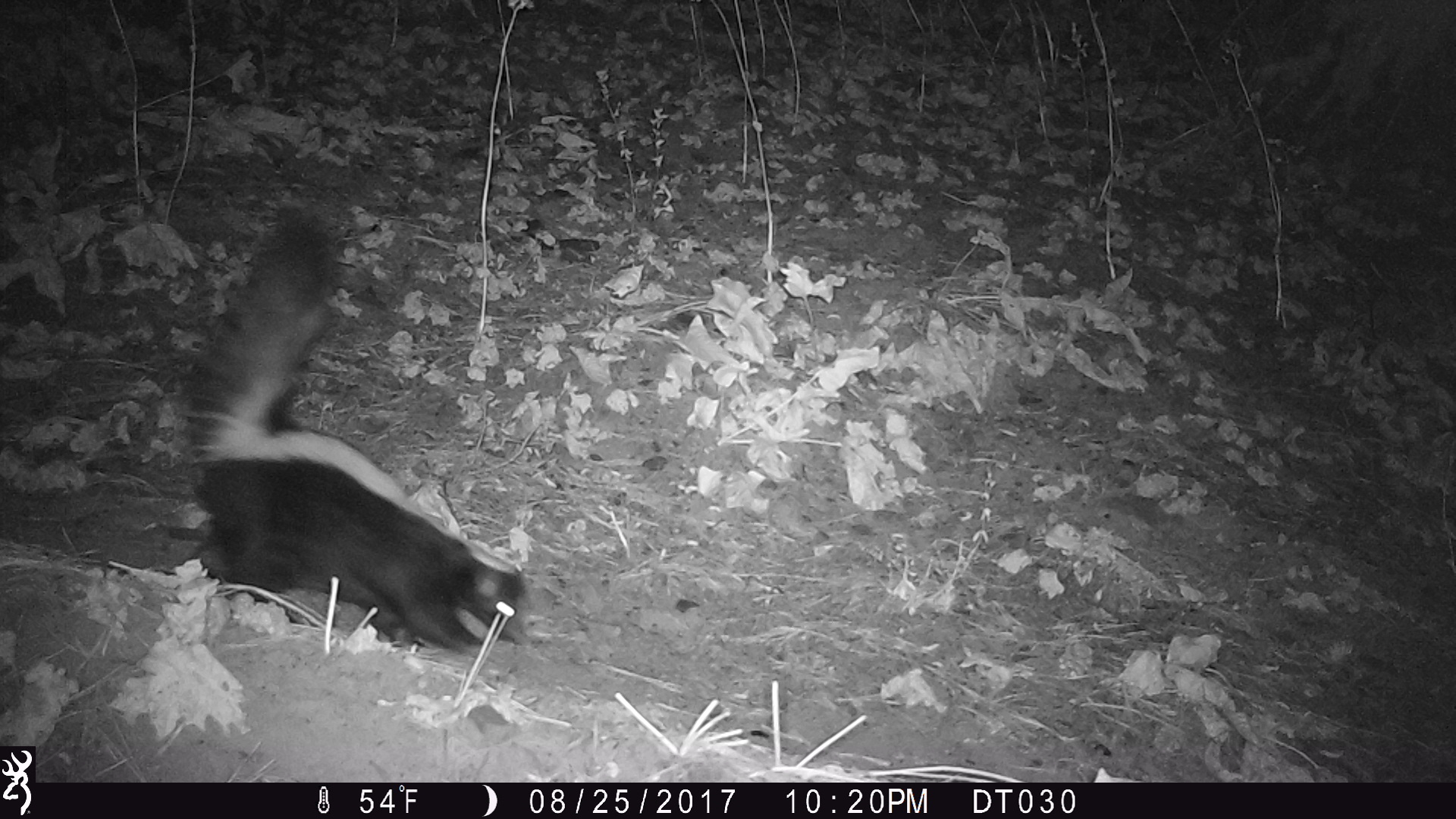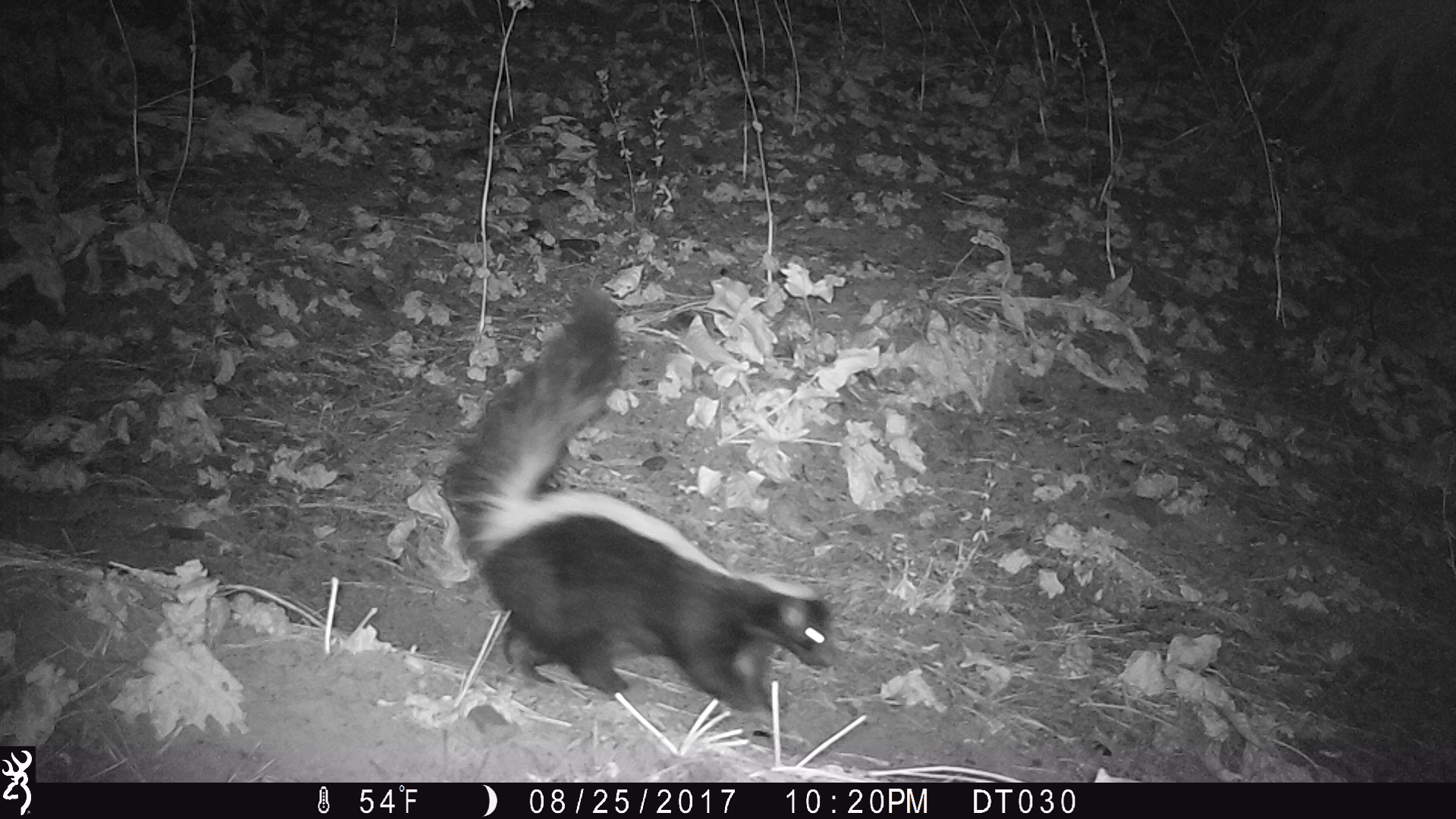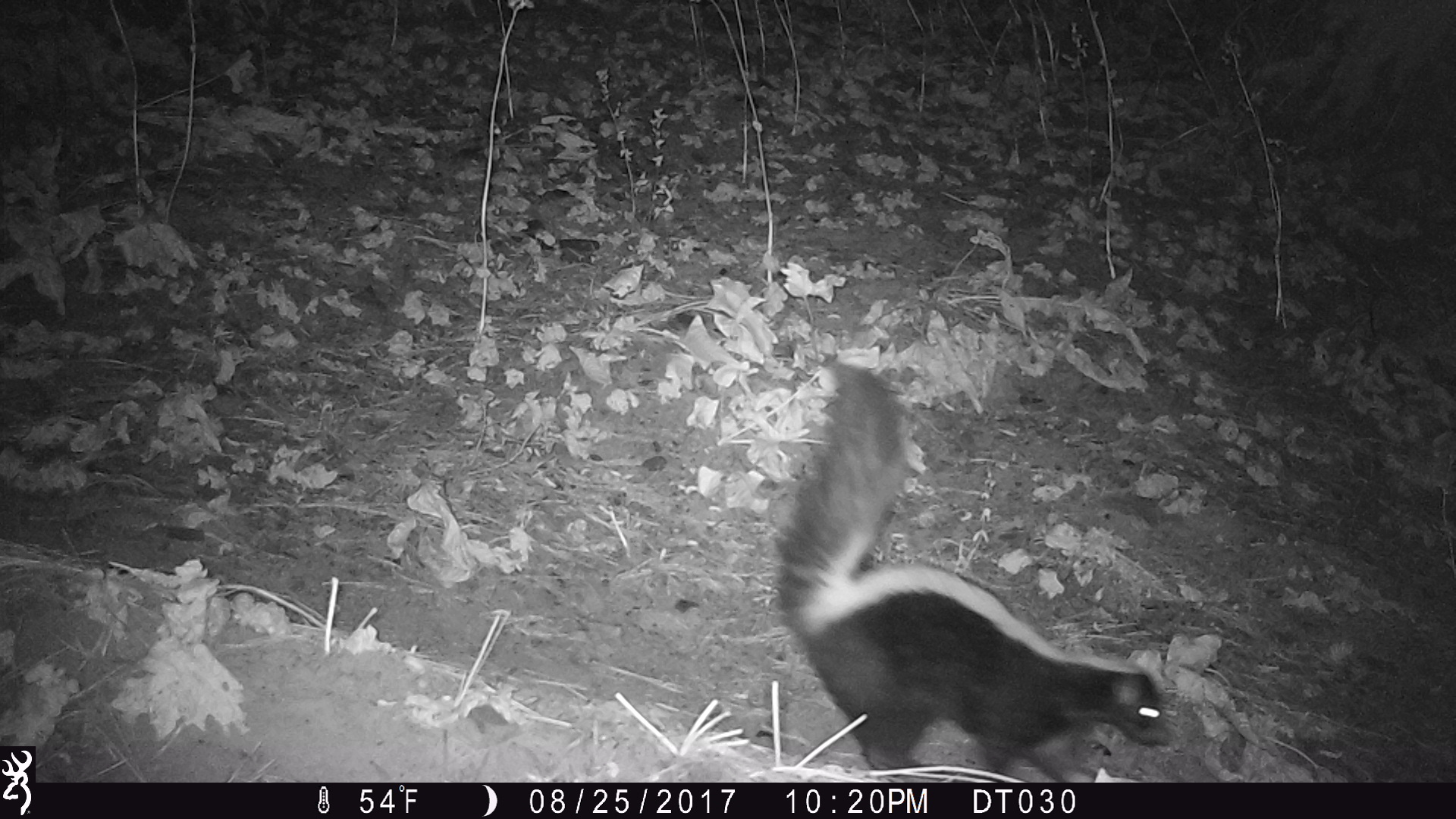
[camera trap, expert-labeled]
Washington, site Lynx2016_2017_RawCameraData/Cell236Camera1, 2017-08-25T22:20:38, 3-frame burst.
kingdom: Animalia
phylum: Chordata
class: Mammalia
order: Carnivora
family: Mephitidae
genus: Mephitis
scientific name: Mephitis mephitis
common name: striped skunk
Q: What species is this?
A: Mephitis mephitis (striped skunk).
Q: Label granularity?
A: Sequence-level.